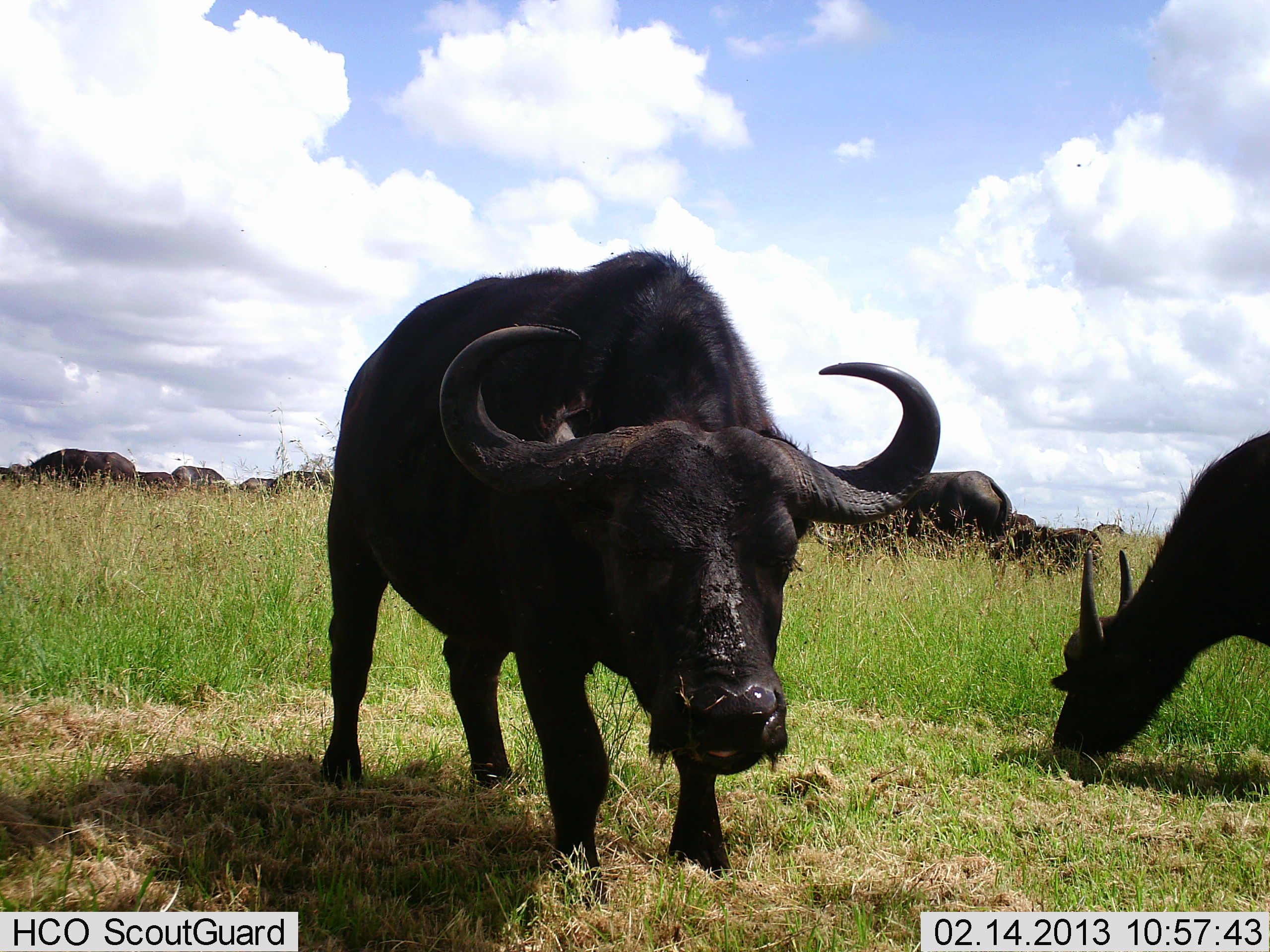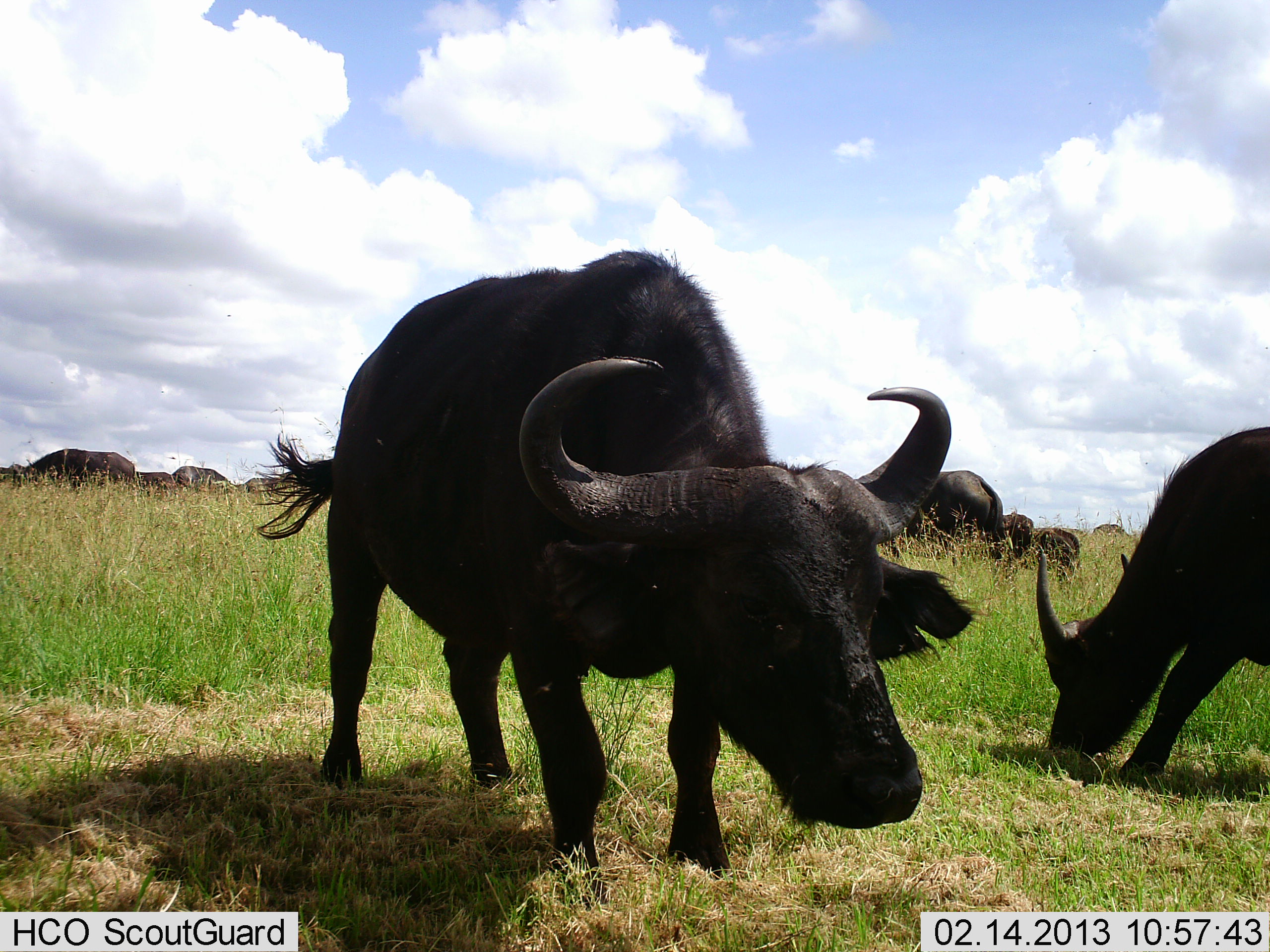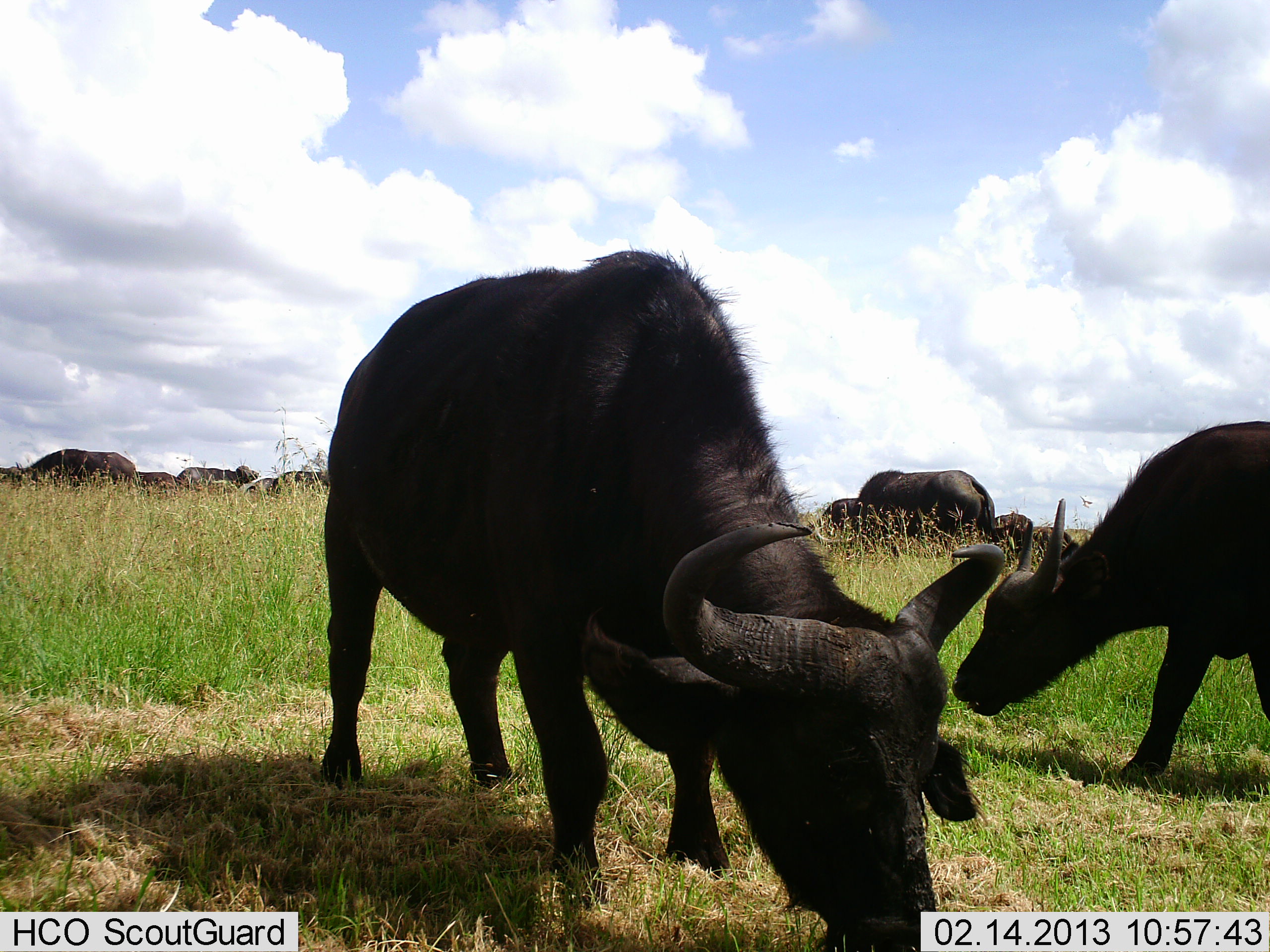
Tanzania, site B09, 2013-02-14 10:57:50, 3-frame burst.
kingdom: Animalia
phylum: Chordata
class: Mammalia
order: Artiodactyla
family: Bovidae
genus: Syncerus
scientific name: Syncerus caffer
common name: cape buffalo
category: buffalo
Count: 10.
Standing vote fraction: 12%.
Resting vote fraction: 6%.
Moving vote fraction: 18%.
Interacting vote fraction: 6%.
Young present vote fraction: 6%.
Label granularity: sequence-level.